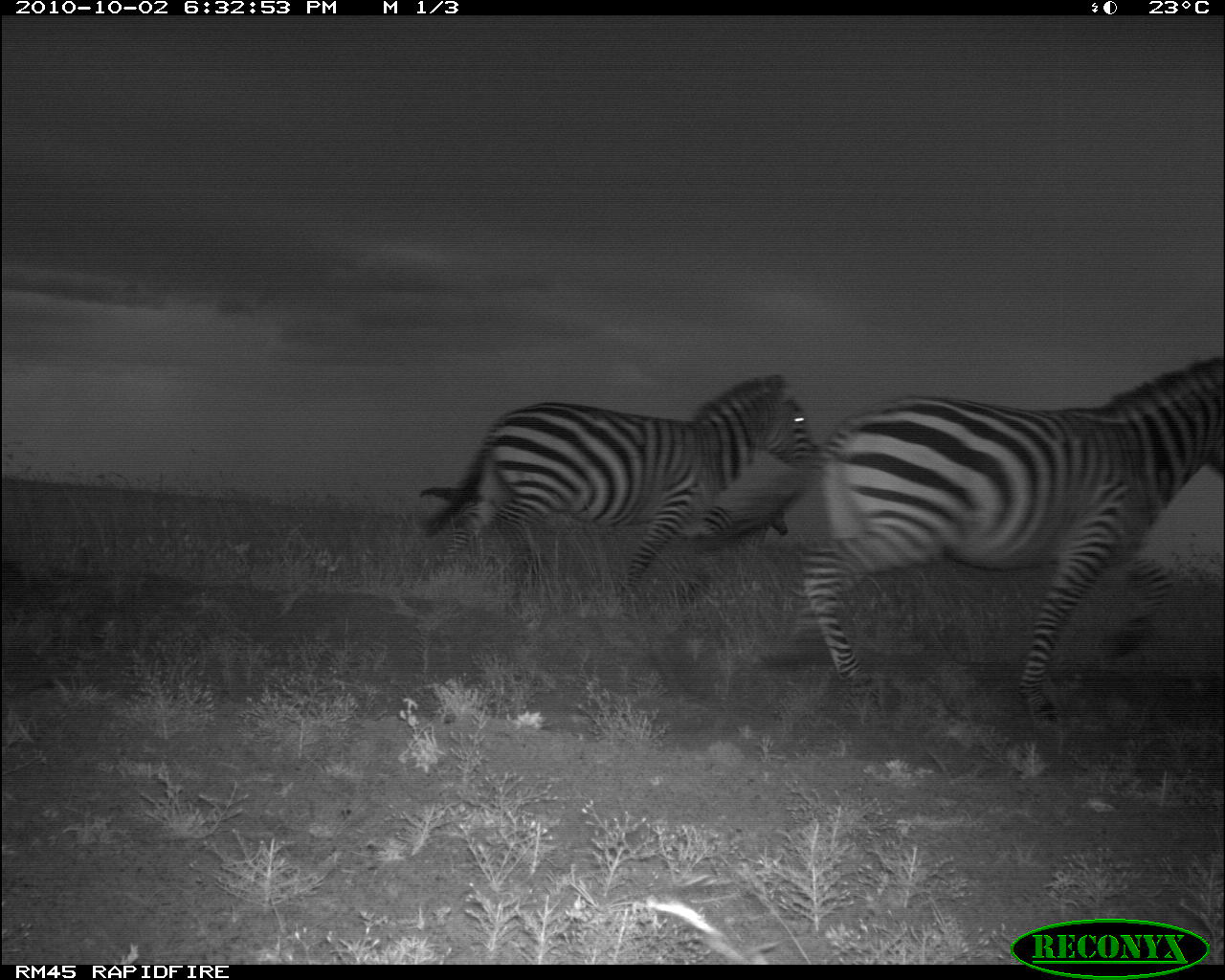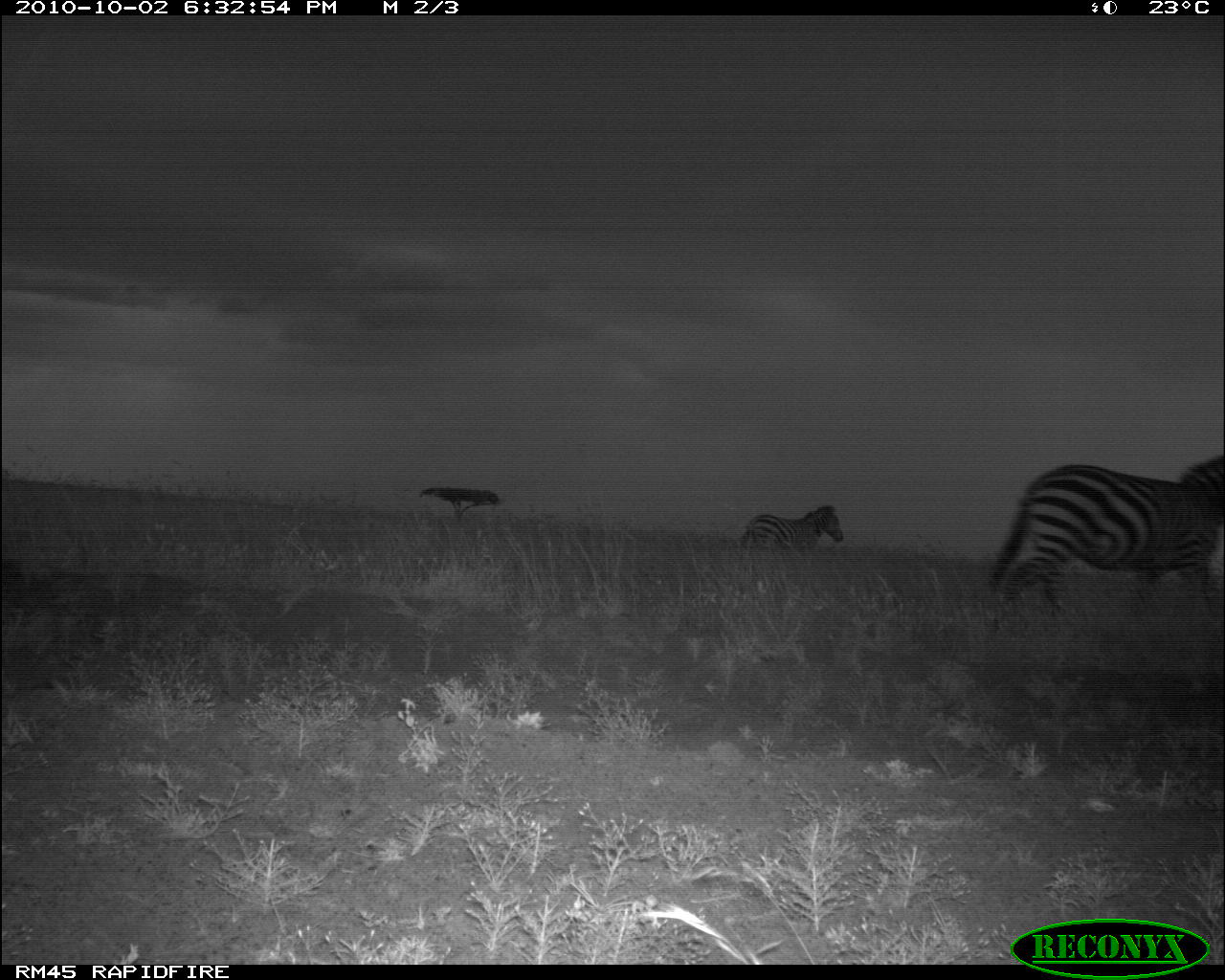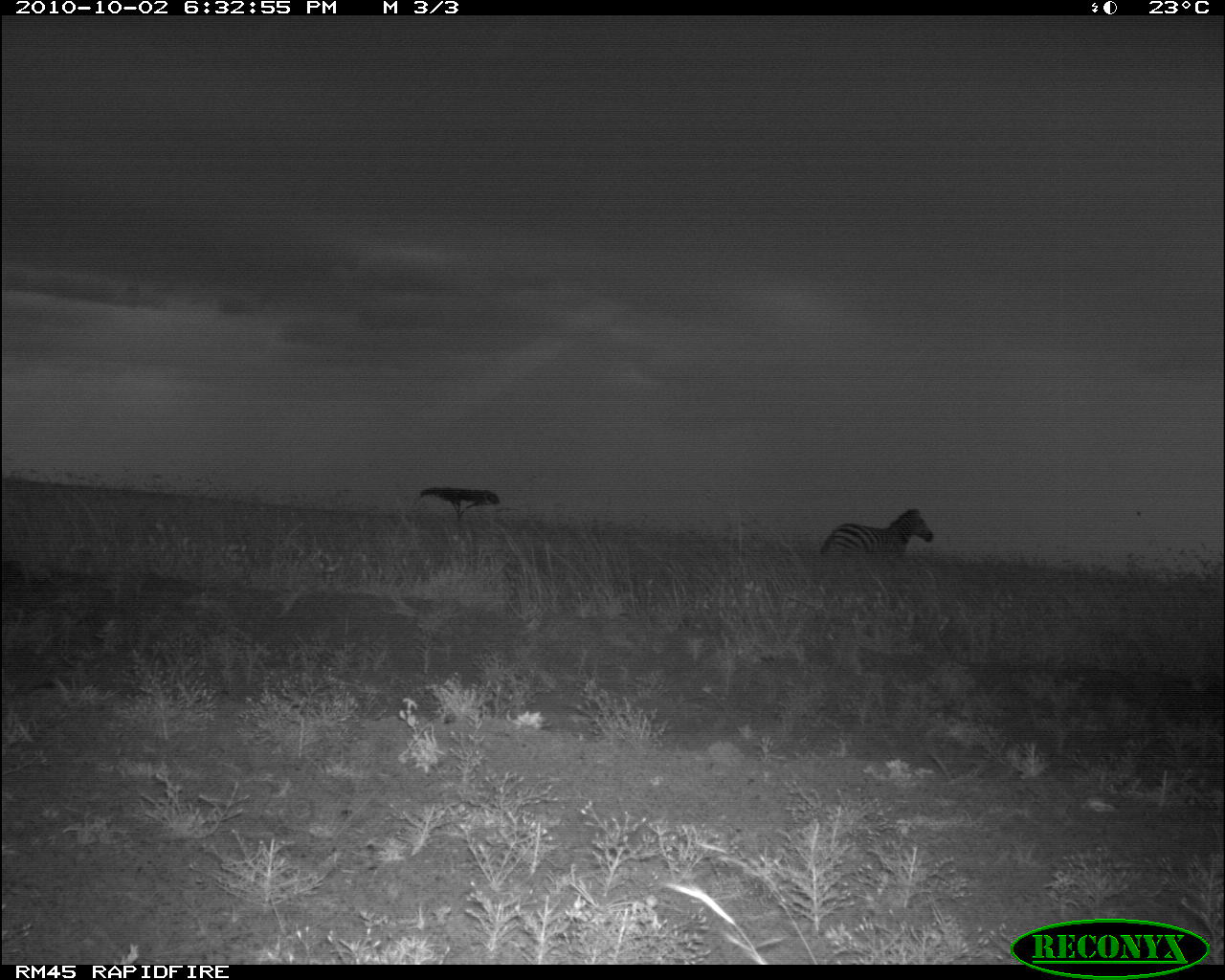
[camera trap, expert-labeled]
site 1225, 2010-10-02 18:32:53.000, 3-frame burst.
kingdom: Animalia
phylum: Chordata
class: Mammalia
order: Perissodactyla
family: Equidae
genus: Equus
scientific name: Equus quagga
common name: plains zebra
Equus quagga (plains zebra), count 3.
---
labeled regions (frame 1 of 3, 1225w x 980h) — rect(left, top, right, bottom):
equus quagga: rect(804, 356, 1224, 729); rect(420, 371, 822, 616); rect(702, 506, 784, 547)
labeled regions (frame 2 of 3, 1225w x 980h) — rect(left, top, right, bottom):
equus quagga: rect(989, 454, 1222, 620); rect(738, 503, 840, 550)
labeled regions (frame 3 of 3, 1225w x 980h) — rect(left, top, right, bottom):
equus quagga: rect(820, 508, 934, 551)